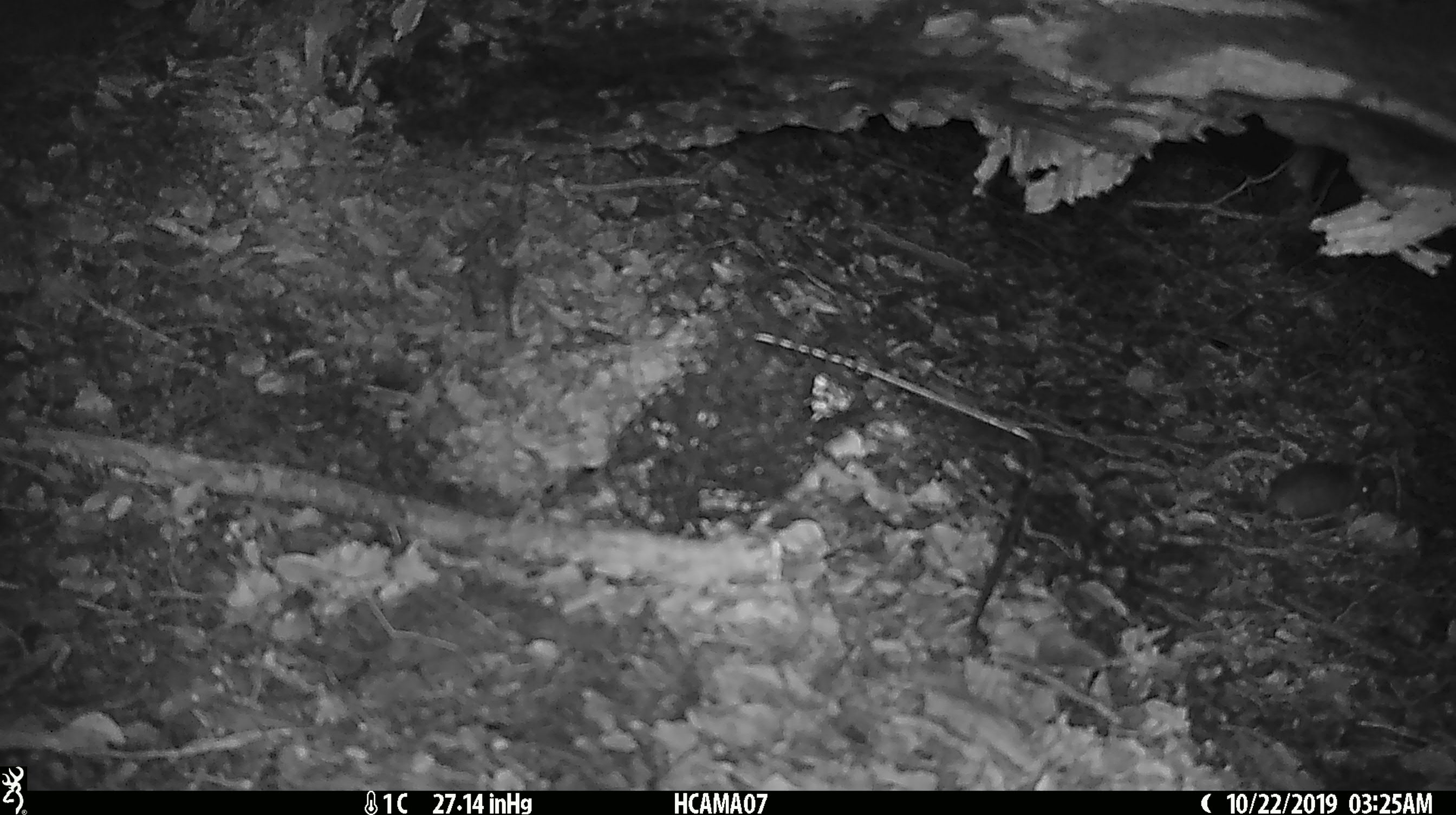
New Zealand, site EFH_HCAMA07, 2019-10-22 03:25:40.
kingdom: Animalia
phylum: Chordata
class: Mammalia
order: Rodentia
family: Muridae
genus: Mus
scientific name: Mus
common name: mouse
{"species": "mouse (Mus)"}